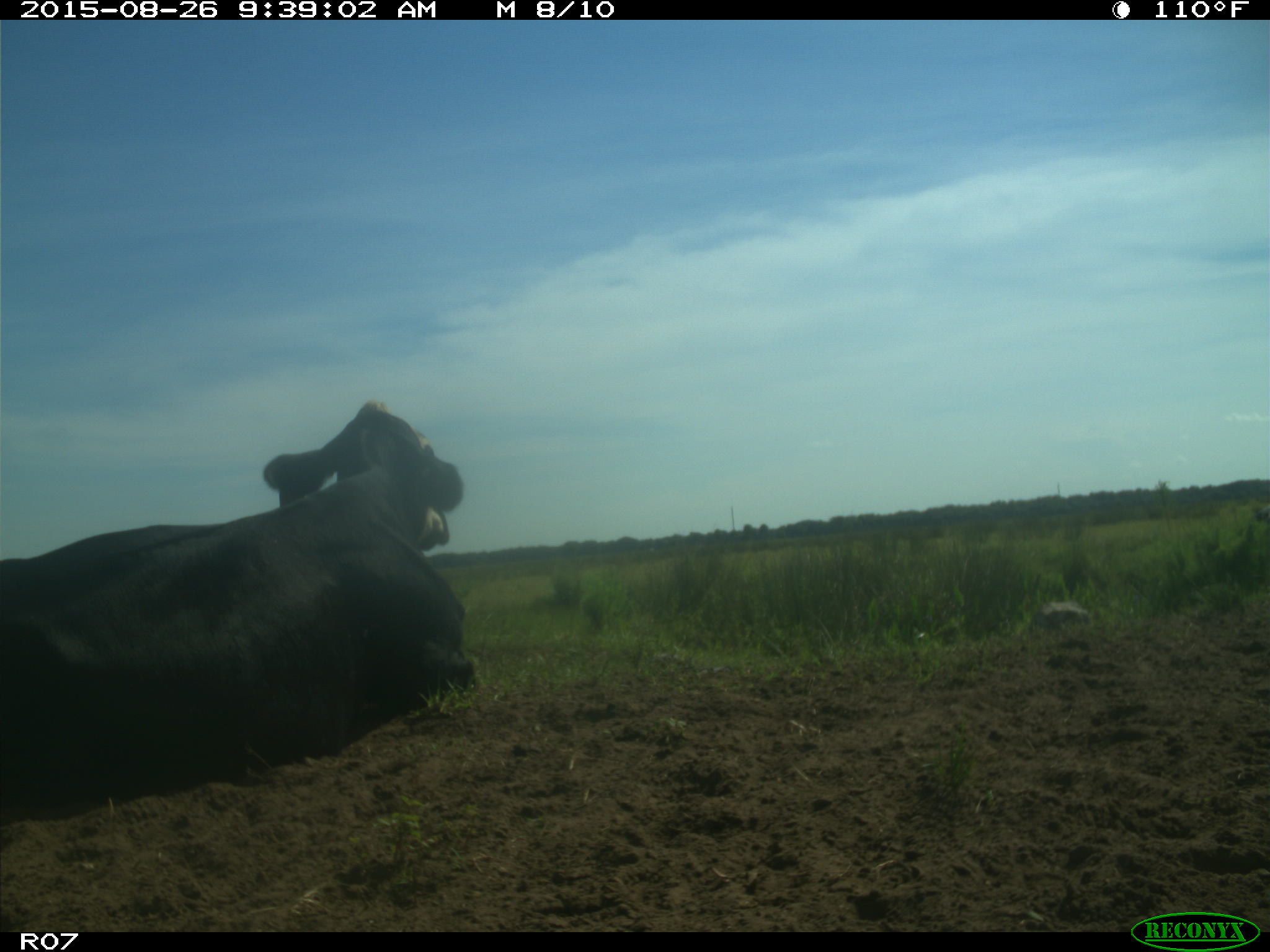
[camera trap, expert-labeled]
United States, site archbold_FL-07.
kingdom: Animalia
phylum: Chordata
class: Mammalia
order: Artiodactyla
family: Bovidae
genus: Bos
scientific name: Bos taurus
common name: domestic cow